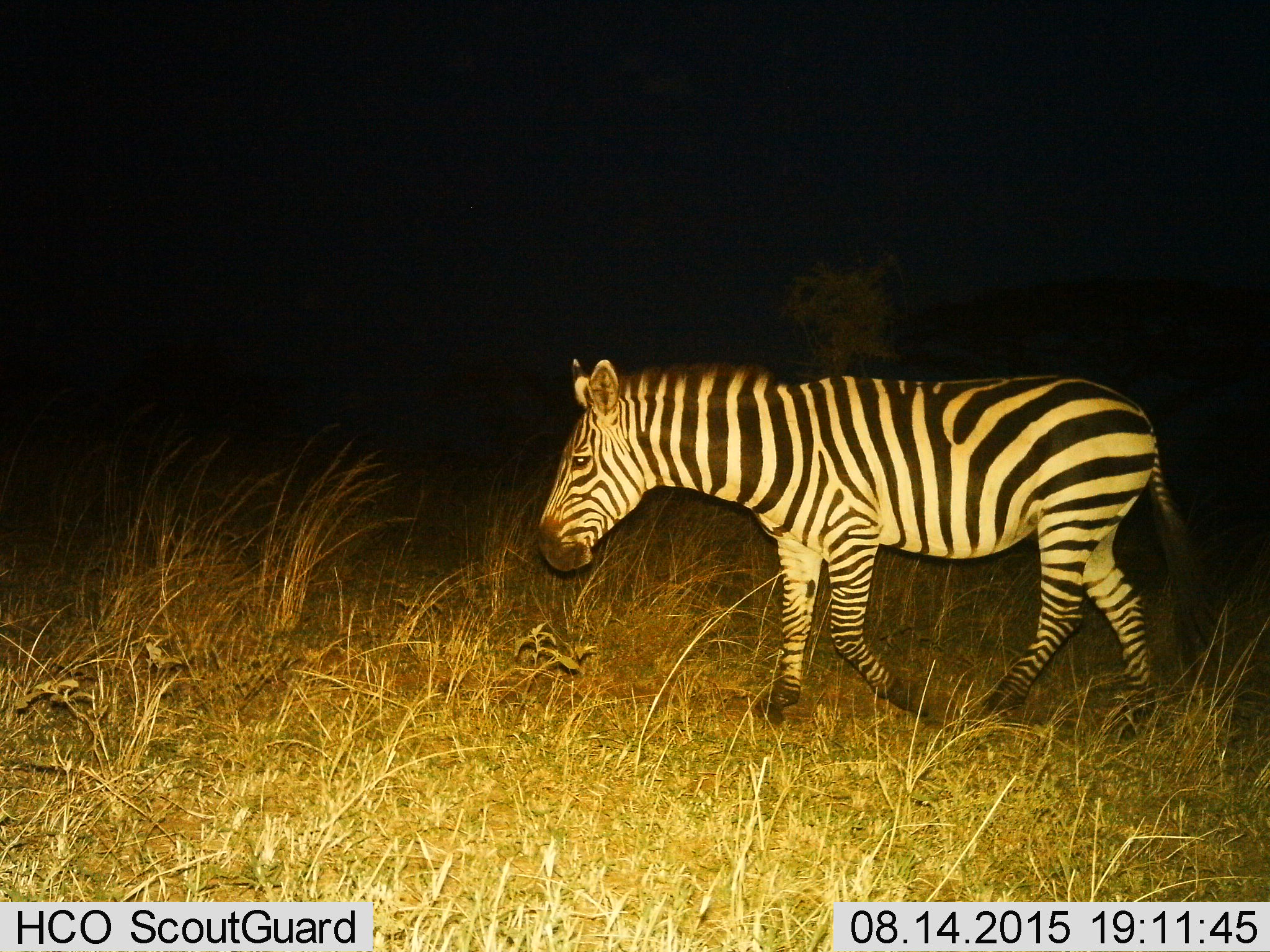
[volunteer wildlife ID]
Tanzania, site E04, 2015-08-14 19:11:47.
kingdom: Animalia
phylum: Chordata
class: Mammalia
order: Perissodactyla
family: Equidae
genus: Equus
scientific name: Equus quagga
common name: plains zebra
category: zebra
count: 1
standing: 11%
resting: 0%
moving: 100%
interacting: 0%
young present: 0%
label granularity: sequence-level